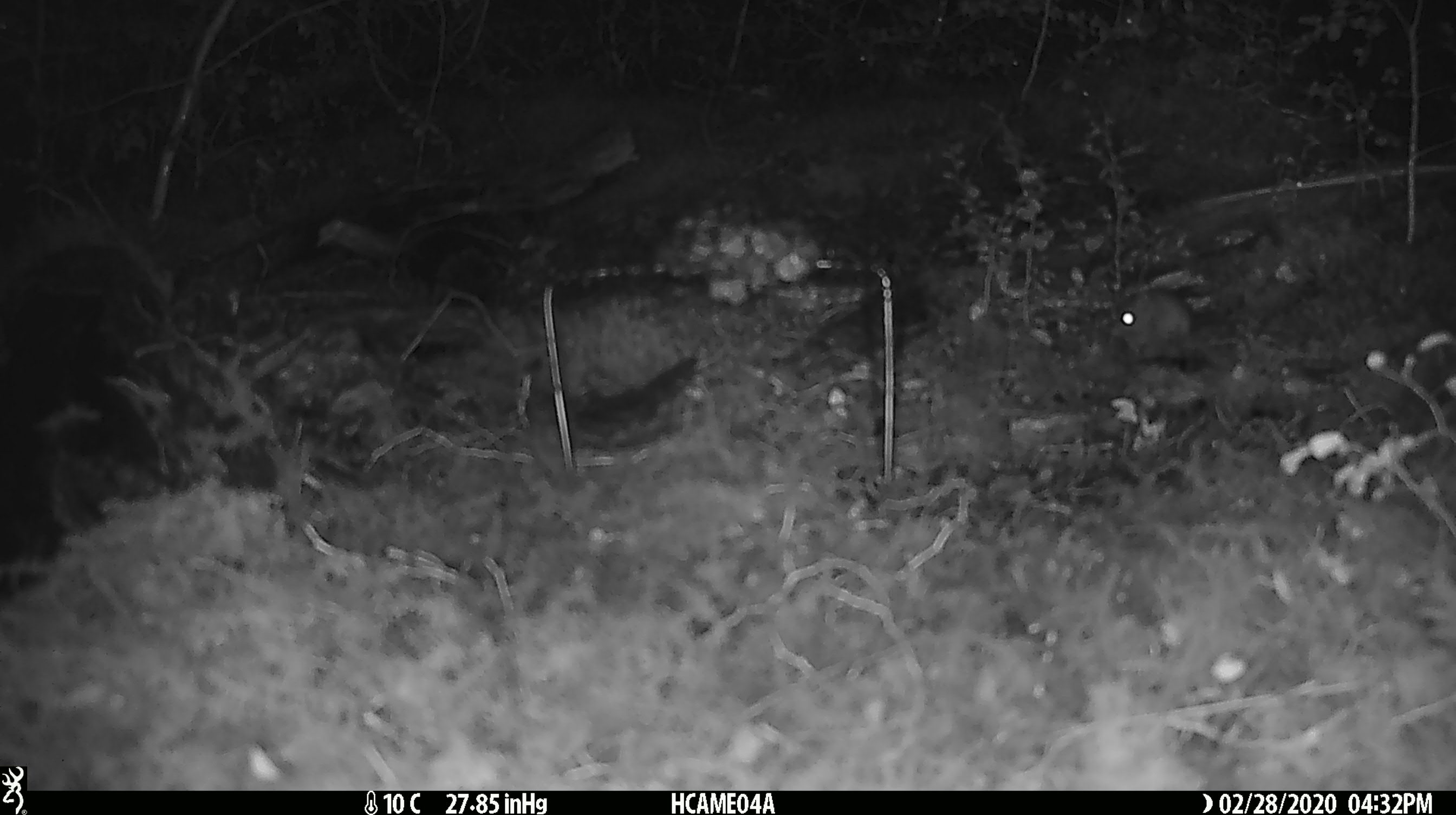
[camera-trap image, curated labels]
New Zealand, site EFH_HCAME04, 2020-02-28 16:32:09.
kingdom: Animalia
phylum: Chordata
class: Mammalia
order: Rodentia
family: Muridae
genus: Mus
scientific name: Mus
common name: mouse